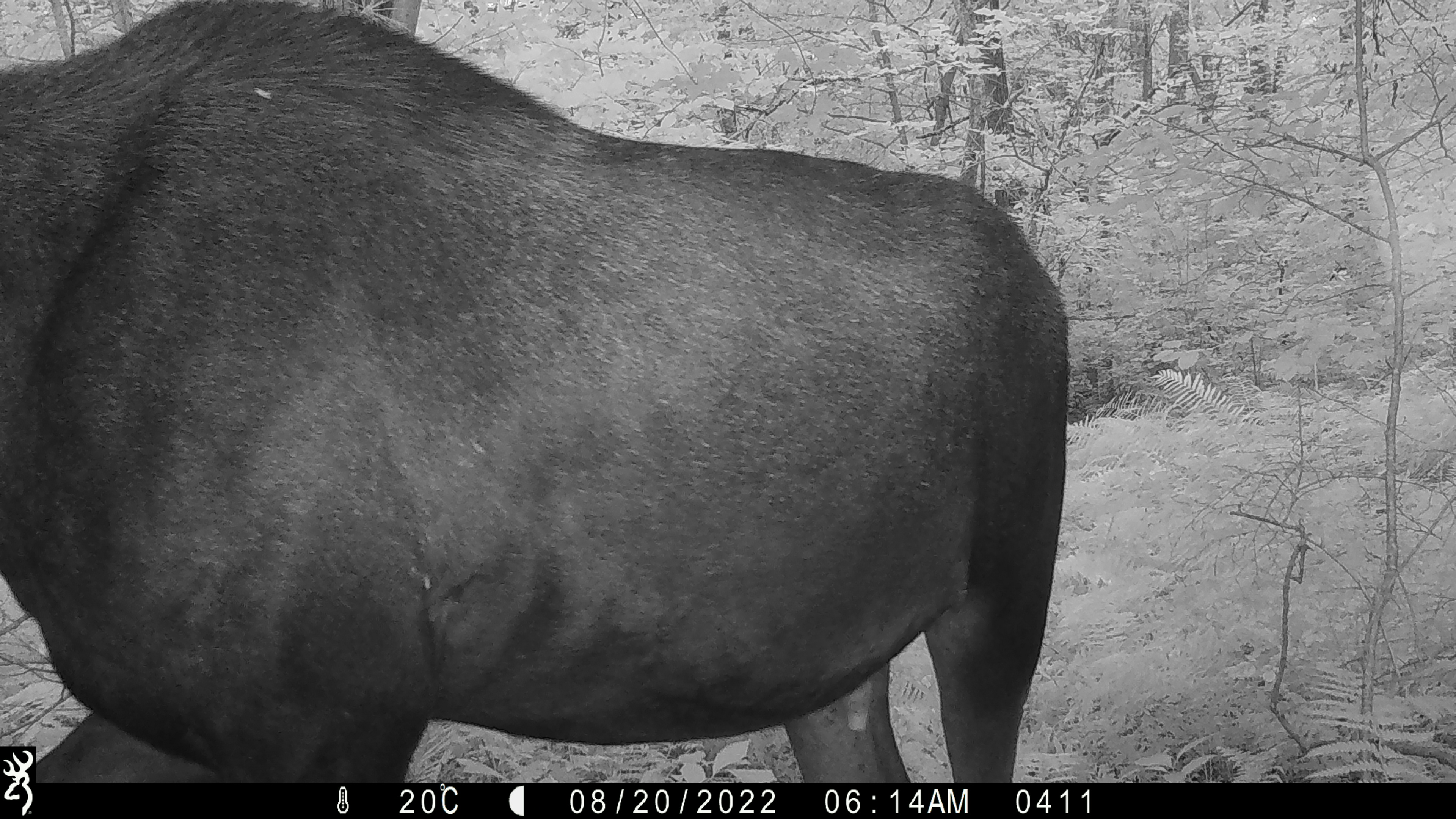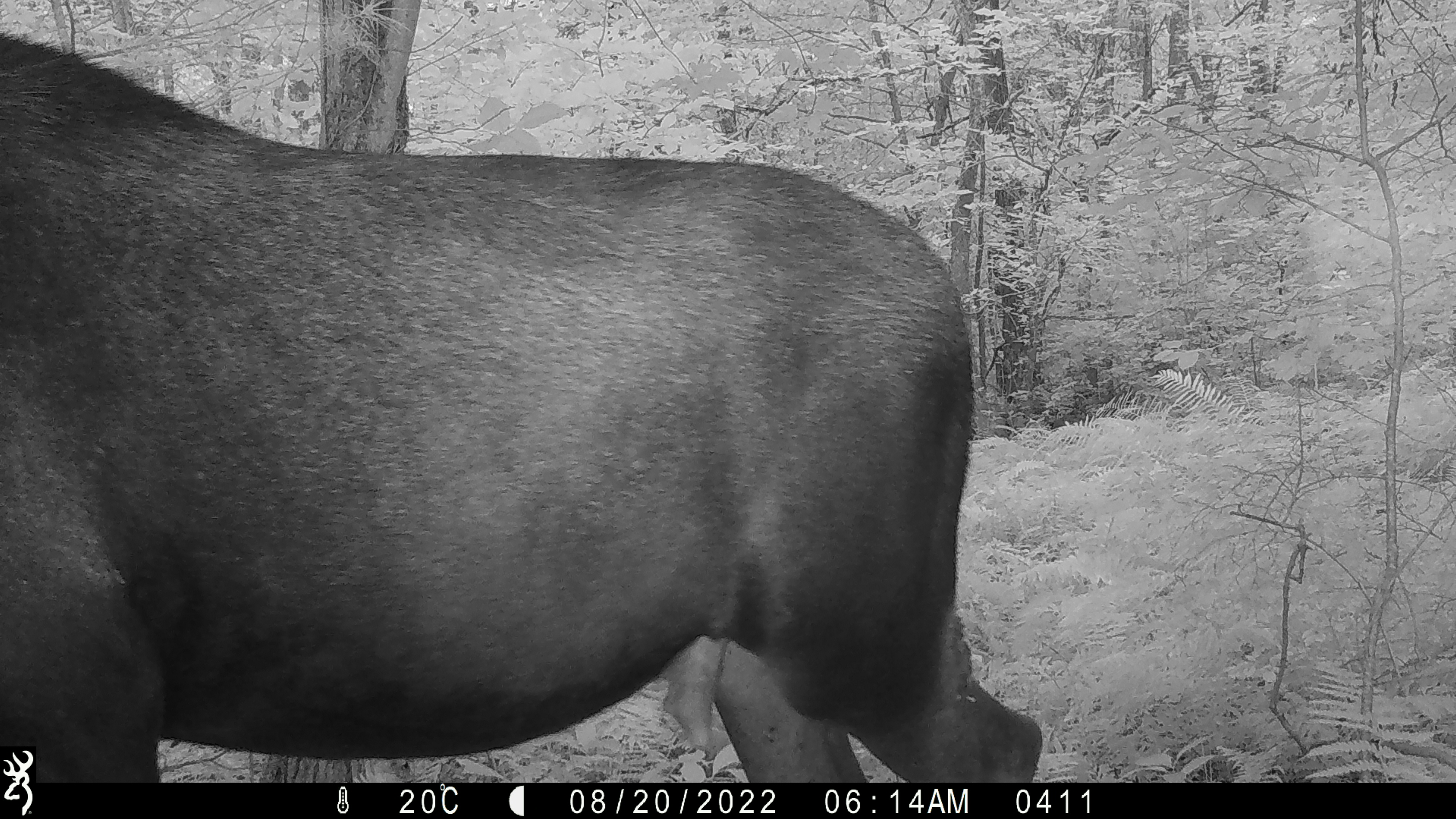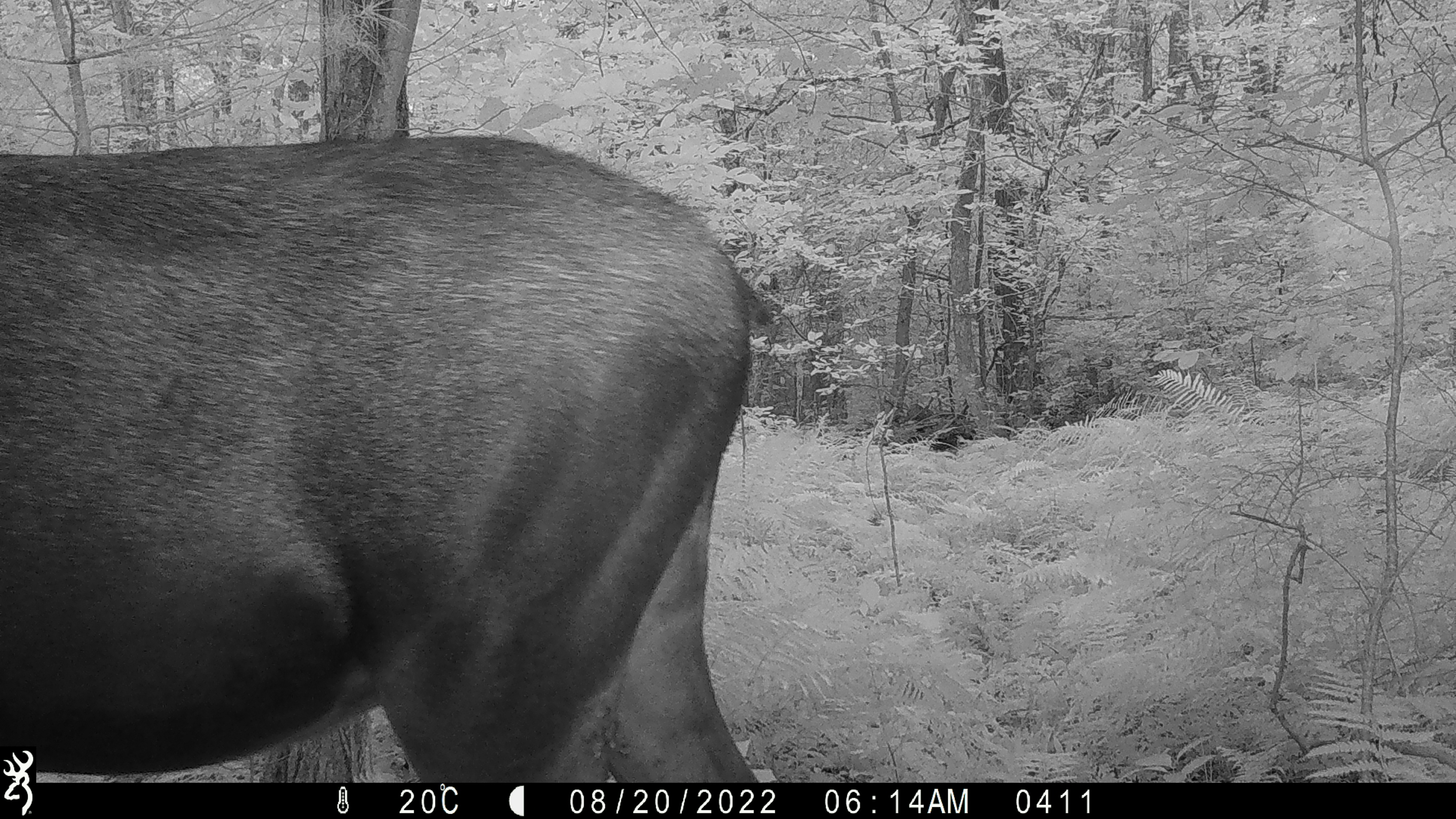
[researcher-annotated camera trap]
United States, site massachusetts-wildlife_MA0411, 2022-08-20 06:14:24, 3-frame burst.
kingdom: Animalia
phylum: Chordata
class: Mammalia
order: Artiodactyla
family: Cervidae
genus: Alces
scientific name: Alces alces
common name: moose